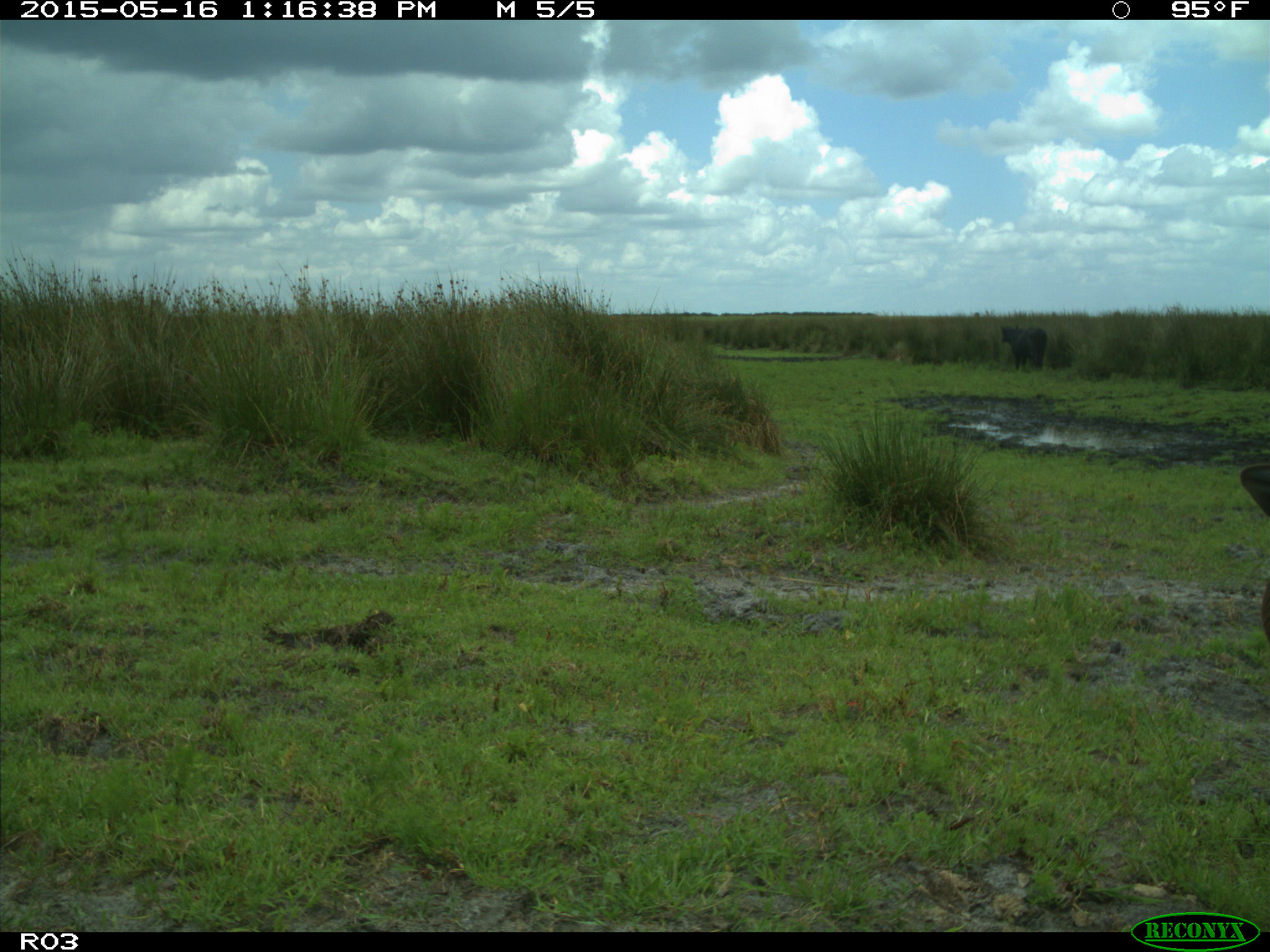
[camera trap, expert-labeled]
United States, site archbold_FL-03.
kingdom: Animalia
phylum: Chordata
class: Mammalia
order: Artiodactyla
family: Bovidae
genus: Bos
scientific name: Bos taurus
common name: domestic cow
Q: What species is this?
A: Bos taurus (domestic cow).